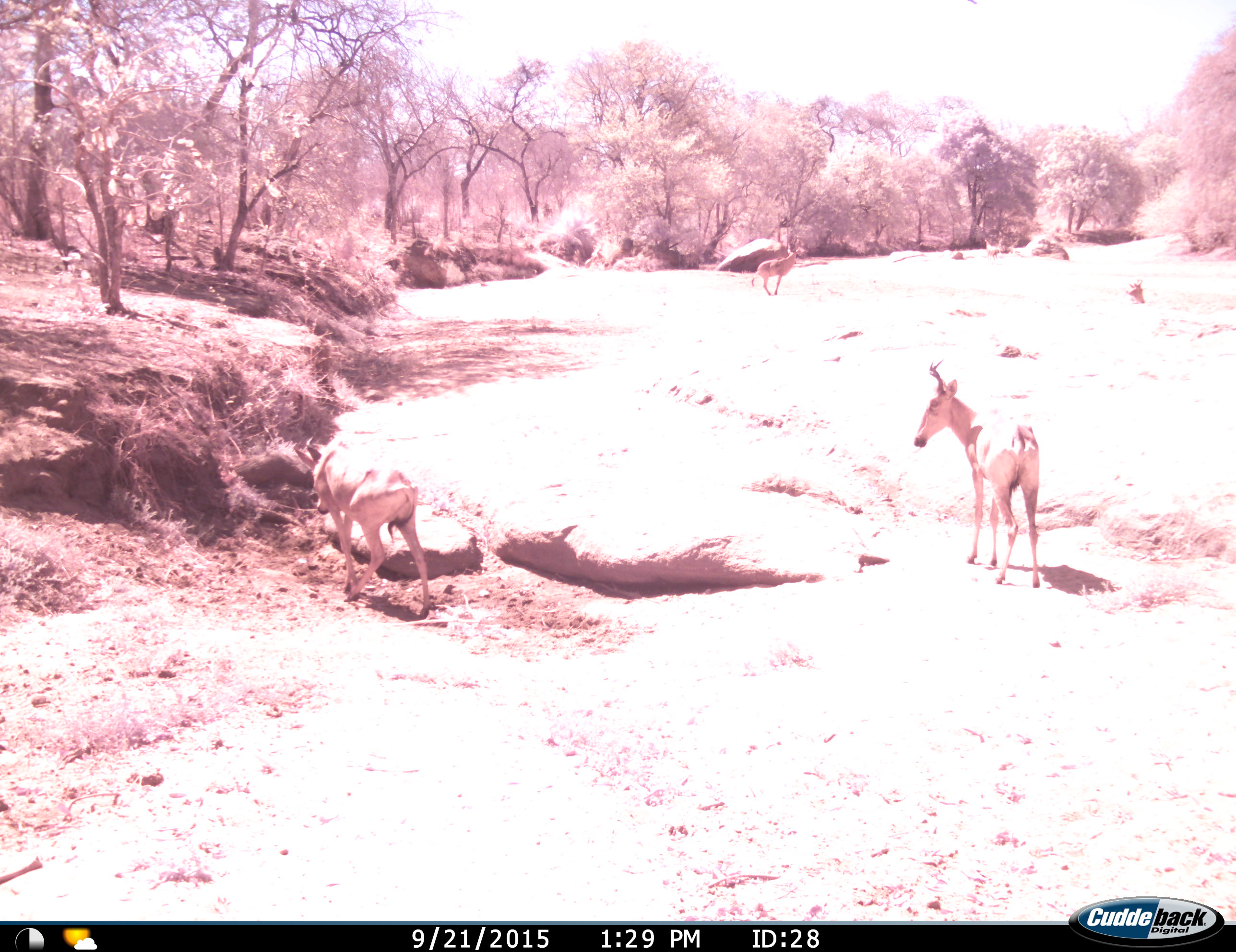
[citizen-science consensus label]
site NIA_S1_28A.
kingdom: Animalia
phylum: Chordata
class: Mammalia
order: Artiodactyla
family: Bovidae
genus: Alcelaphus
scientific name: Alcelaphus buselaphus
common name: hartebeest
Hartebeest (Alcelaphus buselaphus), count 3. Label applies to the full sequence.